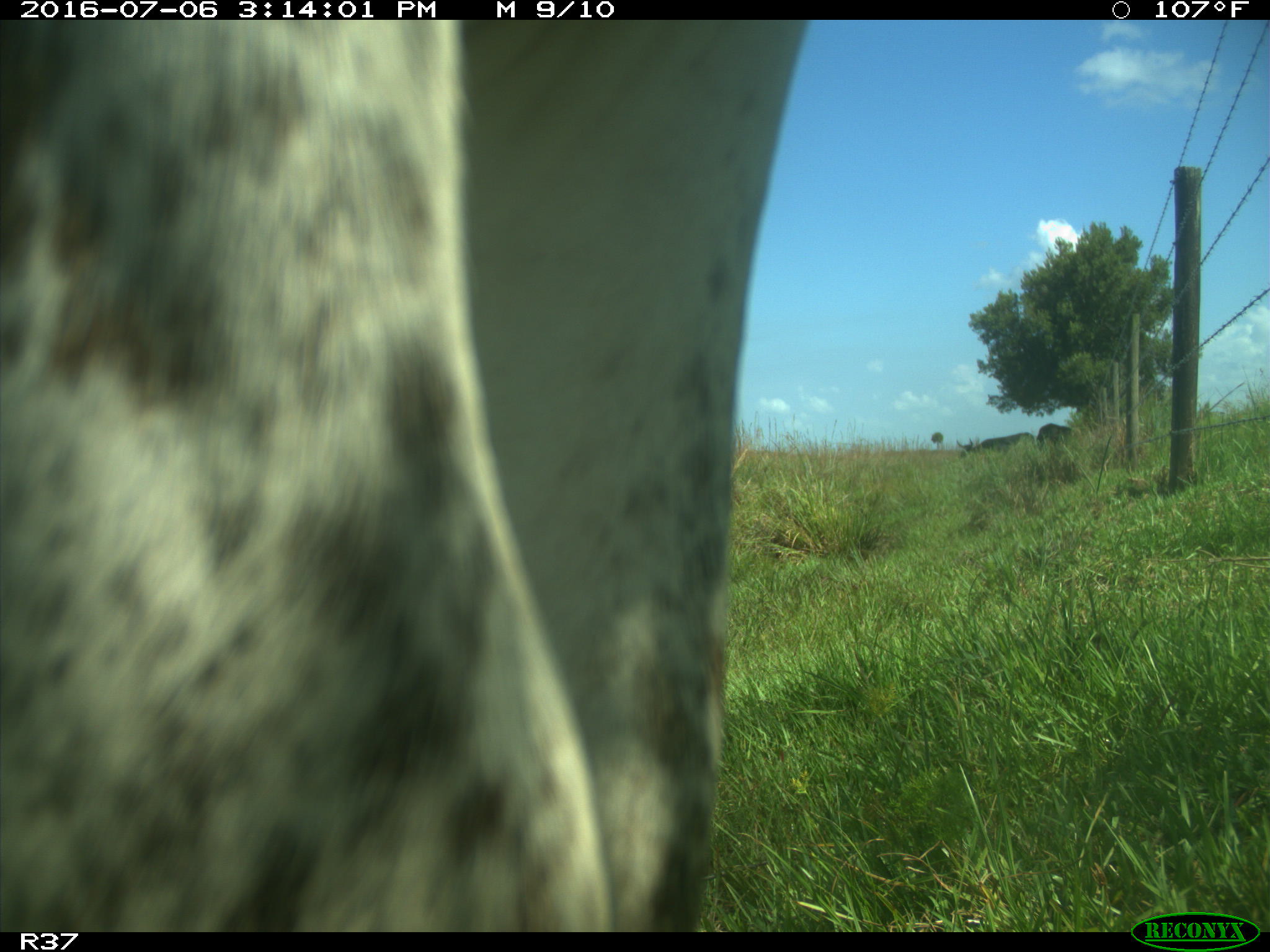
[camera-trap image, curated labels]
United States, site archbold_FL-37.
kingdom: Animalia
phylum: Chordata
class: Mammalia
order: Artiodactyla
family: Bovidae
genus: Bos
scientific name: Bos taurus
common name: domestic cow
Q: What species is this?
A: Bos taurus (domestic cow).